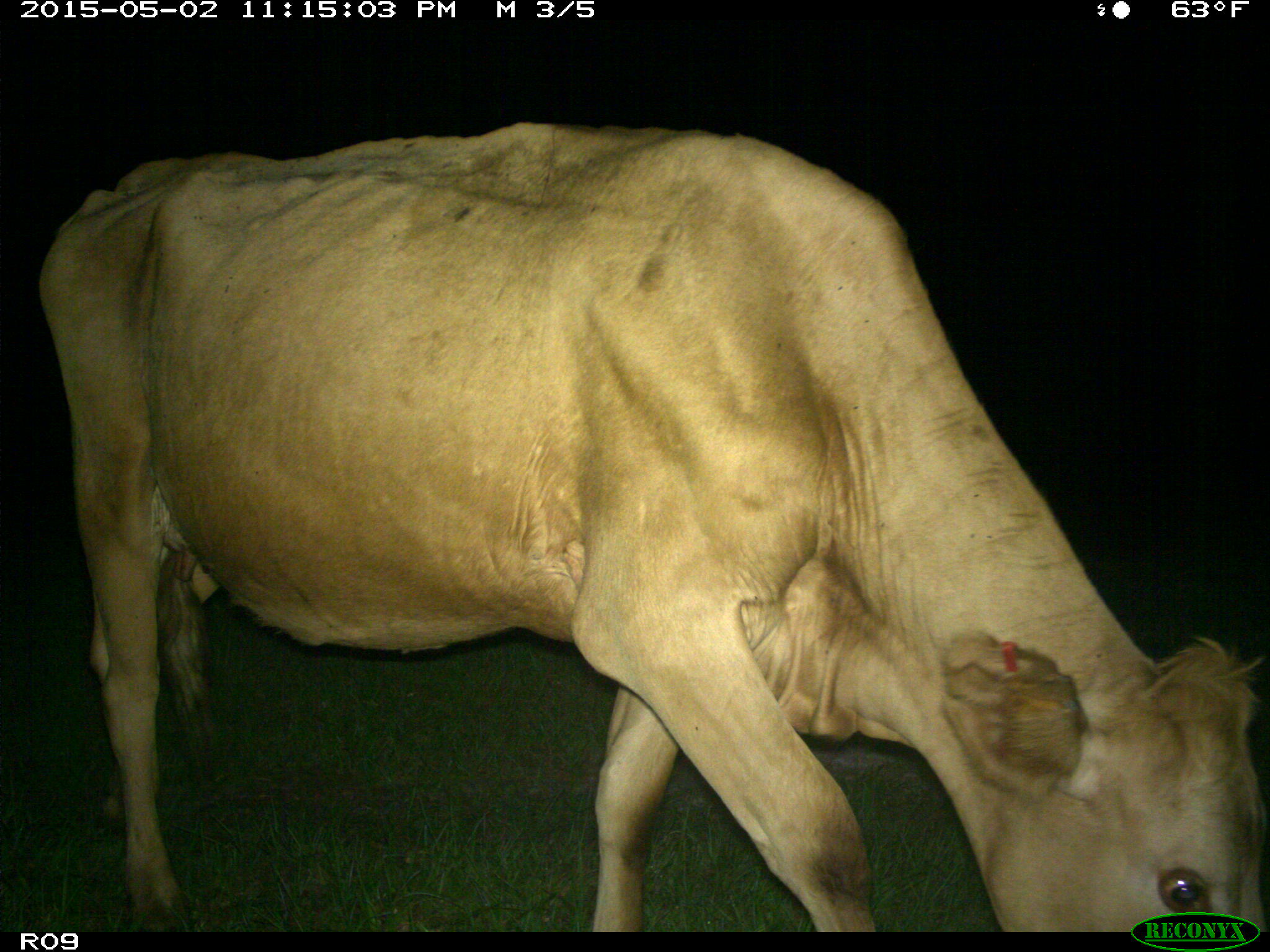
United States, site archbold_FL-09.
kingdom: Animalia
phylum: Chordata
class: Mammalia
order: Artiodactyla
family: Bovidae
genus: Bos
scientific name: Bos taurus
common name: domestic cow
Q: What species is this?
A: Bos taurus (domestic cow).